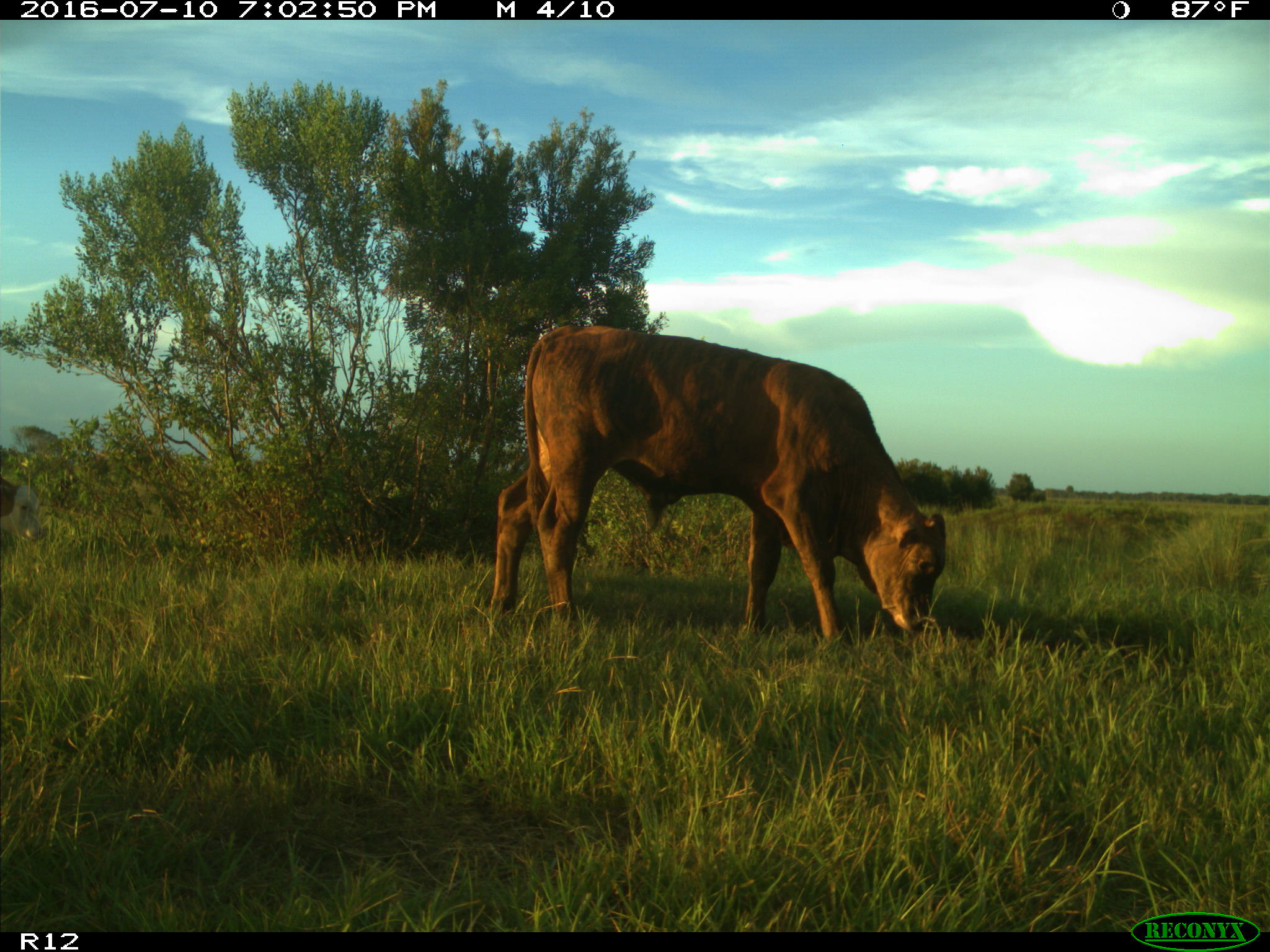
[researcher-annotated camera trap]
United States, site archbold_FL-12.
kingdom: Animalia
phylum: Chordata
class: Mammalia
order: Artiodactyla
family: Bovidae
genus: Bos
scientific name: Bos taurus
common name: domestic cow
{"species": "Bos taurus (domestic cow)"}